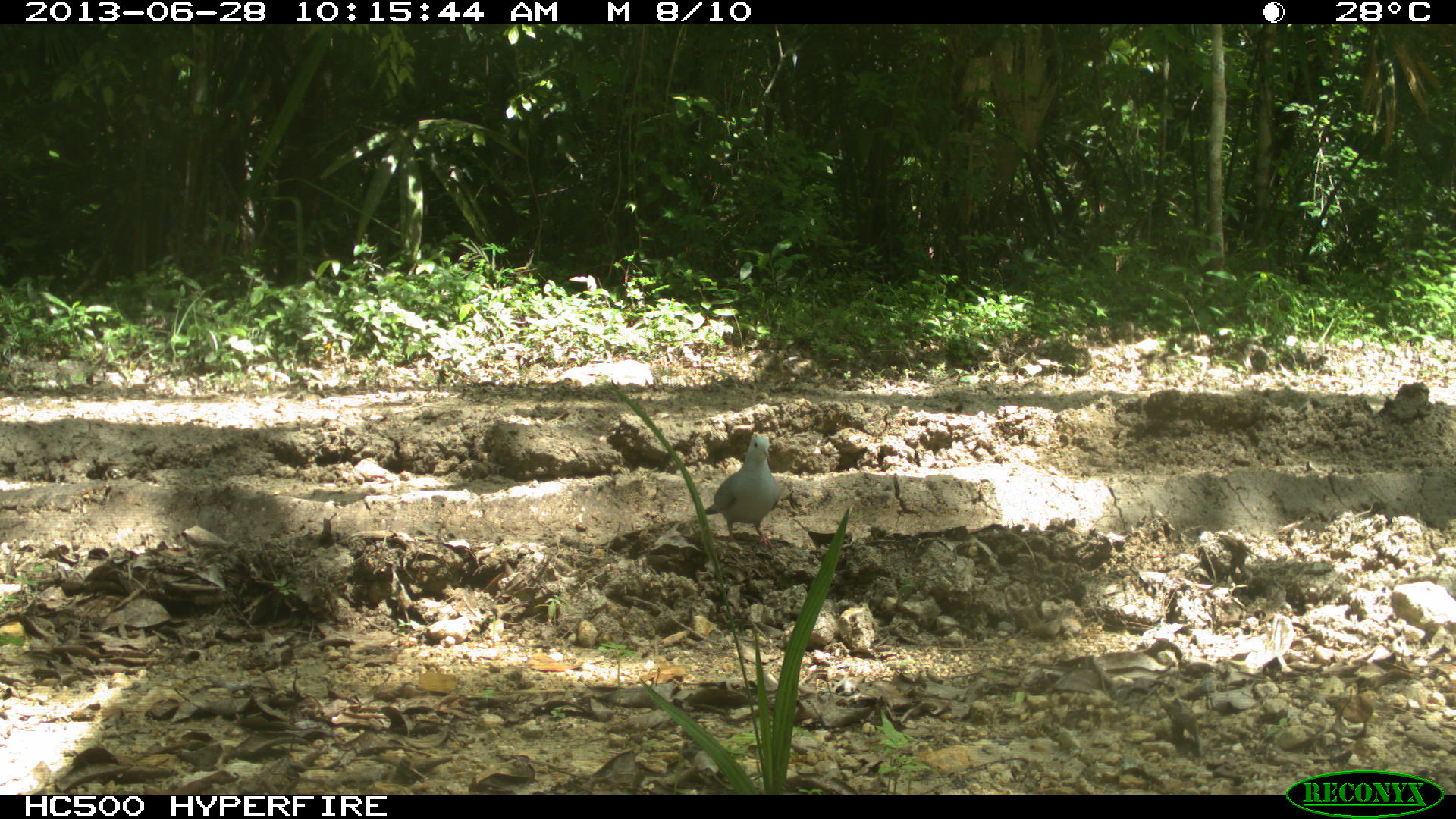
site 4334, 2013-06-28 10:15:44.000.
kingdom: Animalia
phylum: Chordata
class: Aves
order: Columbiformes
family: Columbidae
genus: Claravis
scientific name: Claravis pretiosa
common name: blue ground-dove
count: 2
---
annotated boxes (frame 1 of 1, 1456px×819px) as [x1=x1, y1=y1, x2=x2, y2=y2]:
claravis pretiosa: [x1=703, y1=436, x2=780, y2=550]